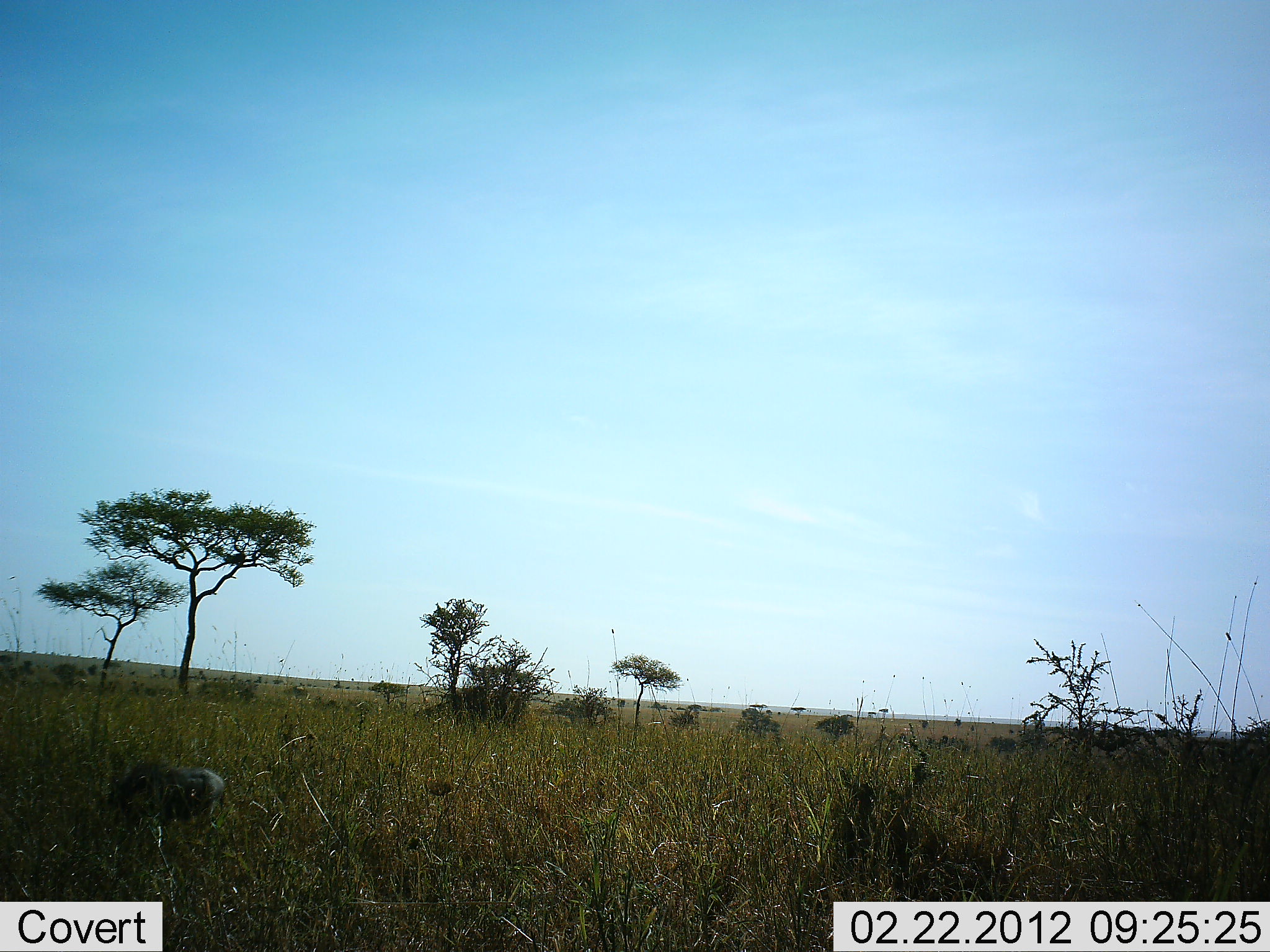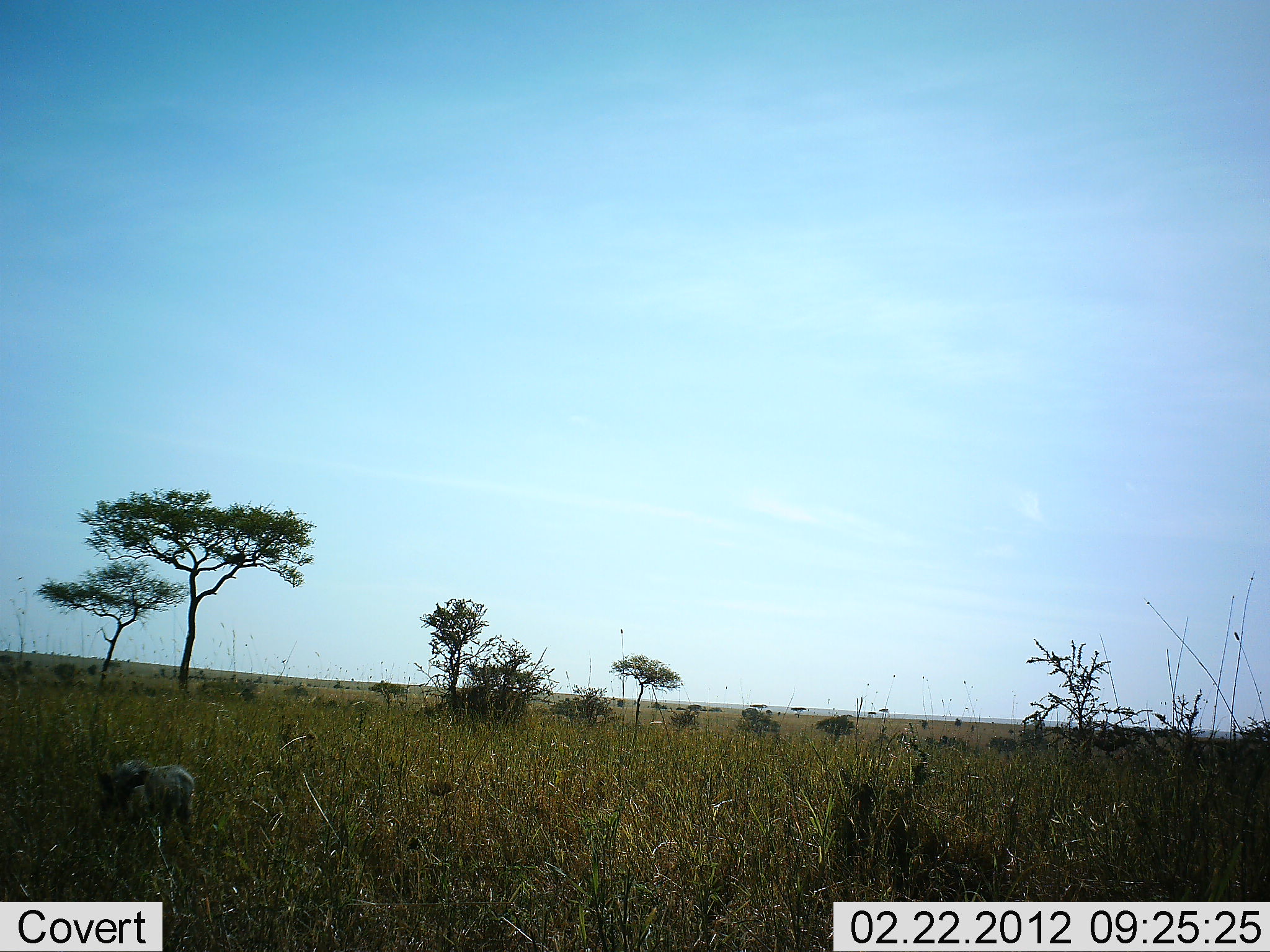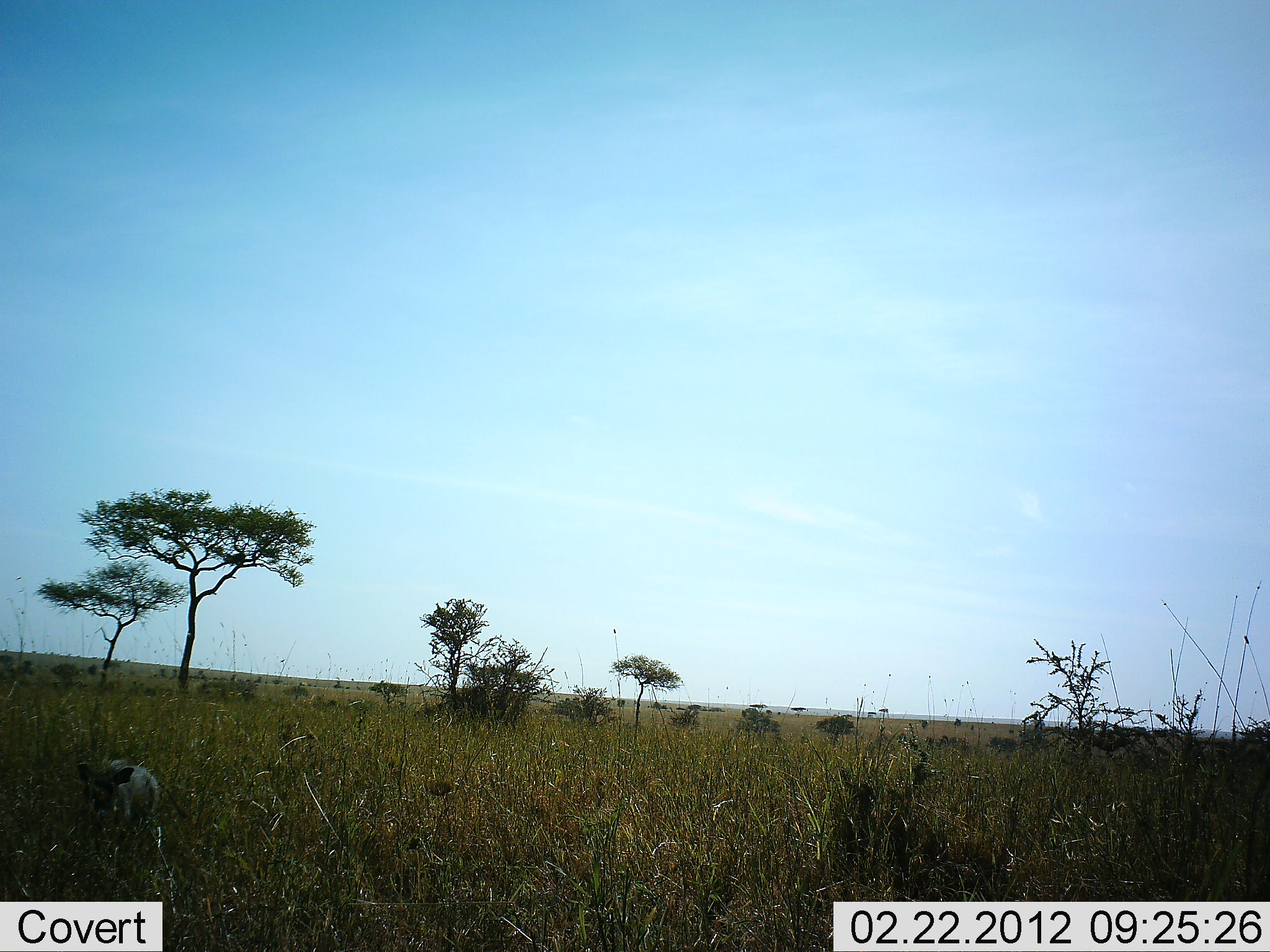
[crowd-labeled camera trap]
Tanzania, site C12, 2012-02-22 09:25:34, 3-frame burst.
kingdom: Animalia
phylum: Chordata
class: Mammalia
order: Artiodactyla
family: Suidae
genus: Phacochoerus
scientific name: Phacochoerus africanus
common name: warthog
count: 1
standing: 7%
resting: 0%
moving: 80%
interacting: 0%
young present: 0%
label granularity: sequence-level